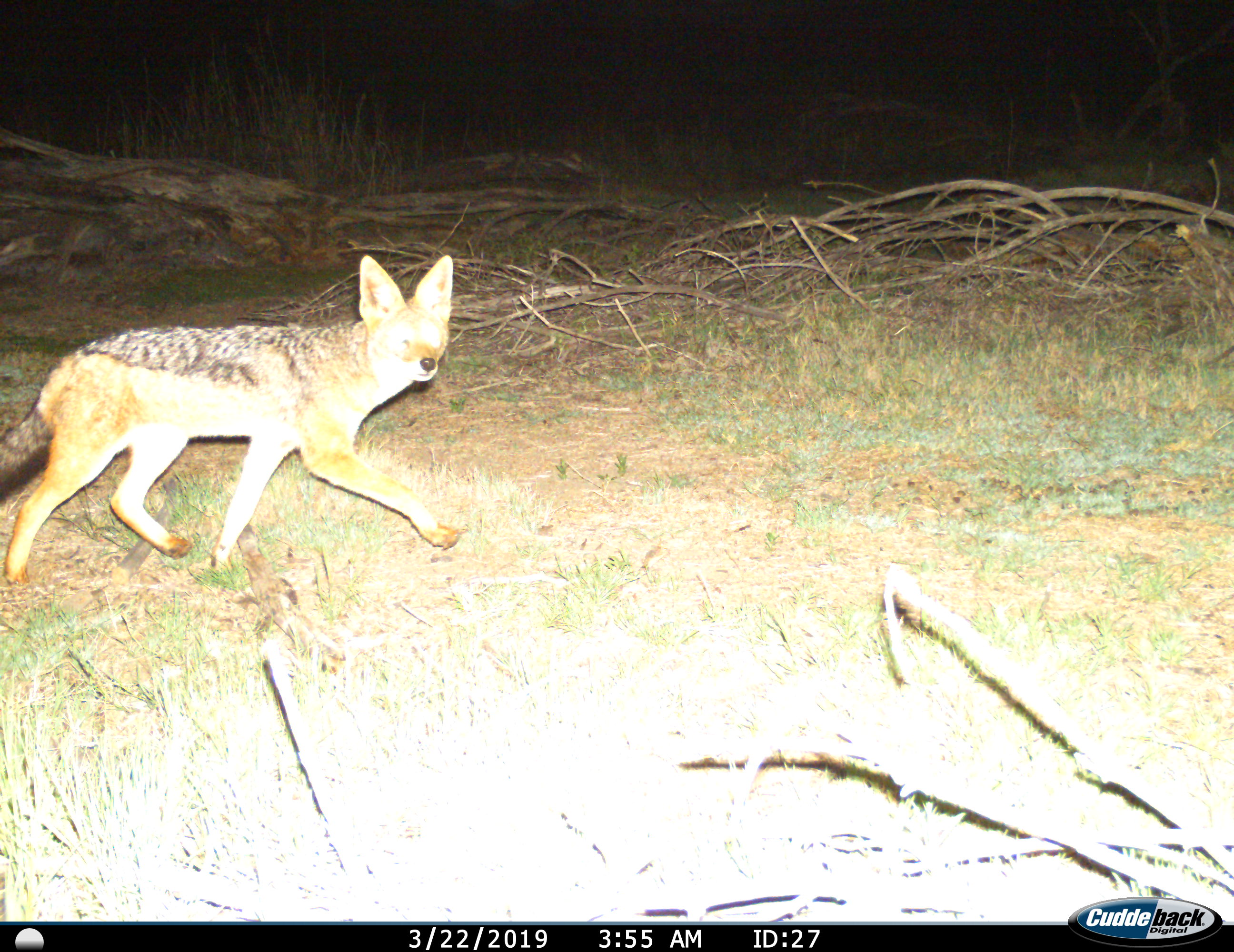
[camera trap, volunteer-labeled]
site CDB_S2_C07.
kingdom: Animalia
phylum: Chordata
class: Mammalia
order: Carnivora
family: Canidae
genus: Lupulella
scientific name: Lupulella mesomelas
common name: black-backed jackal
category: jackalblackbacked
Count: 1.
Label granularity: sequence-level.